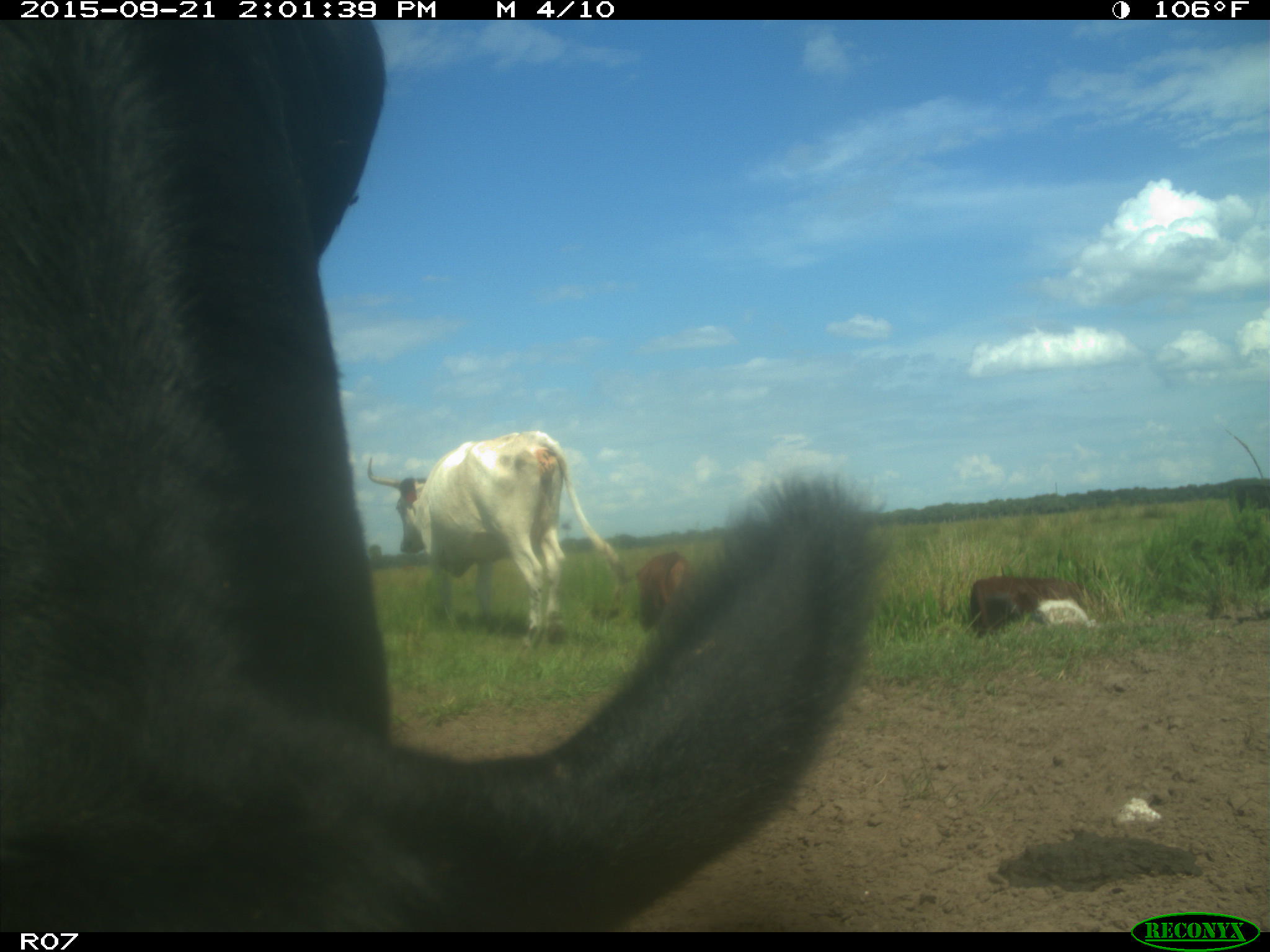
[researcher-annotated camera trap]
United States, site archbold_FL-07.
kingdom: Animalia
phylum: Chordata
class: Mammalia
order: Artiodactyla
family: Bovidae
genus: Bos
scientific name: Bos taurus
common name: domestic cow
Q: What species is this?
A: Bos taurus (domestic cow).